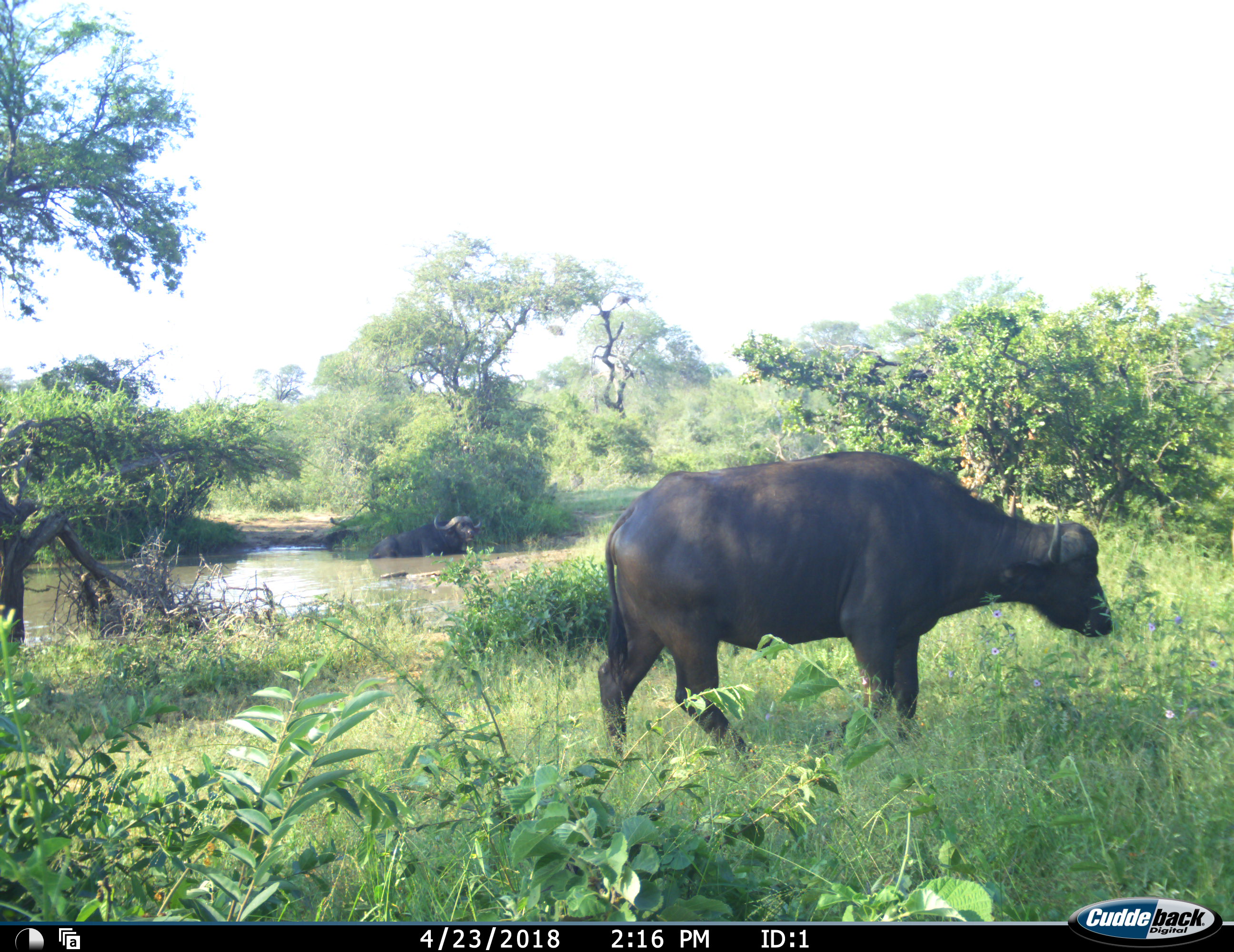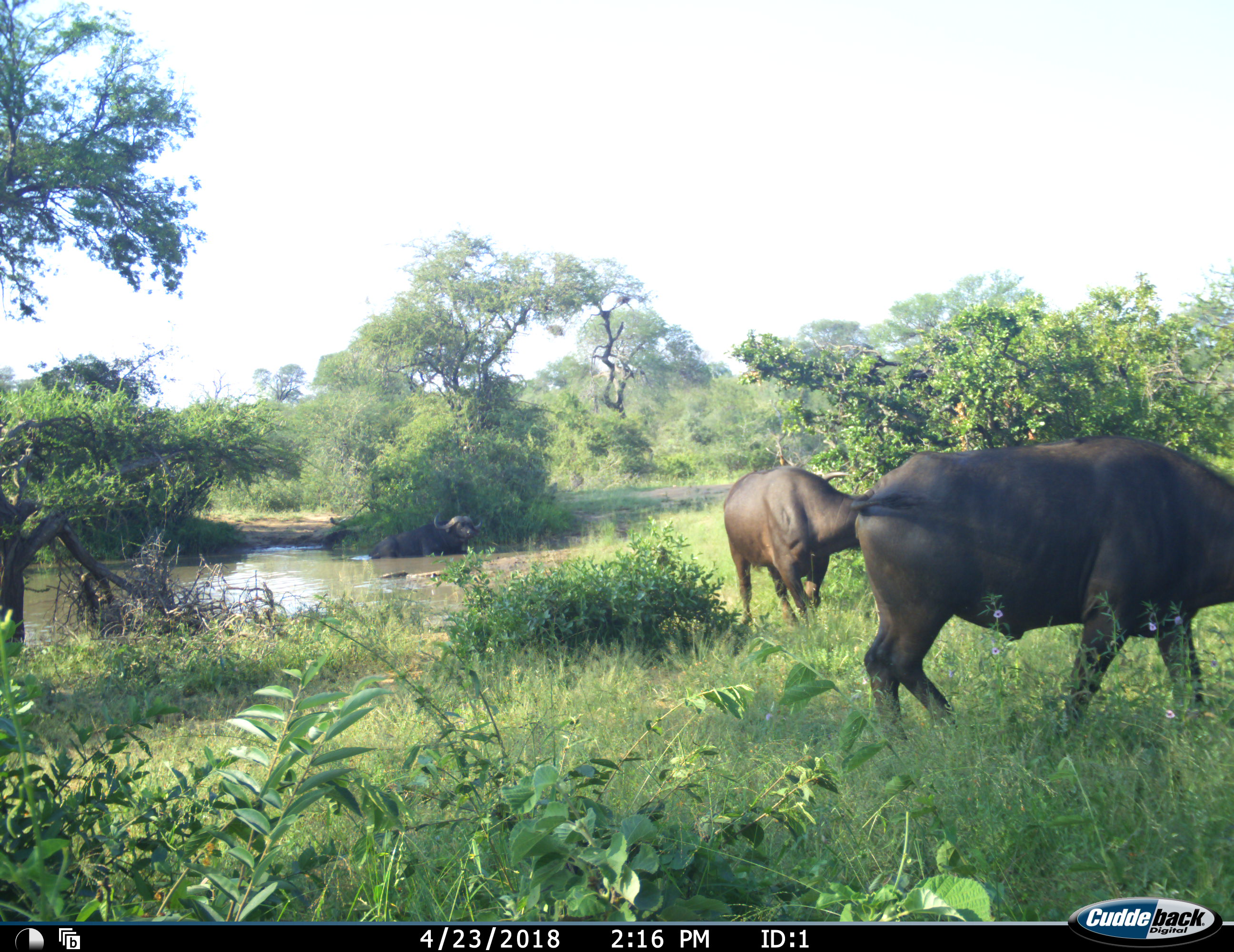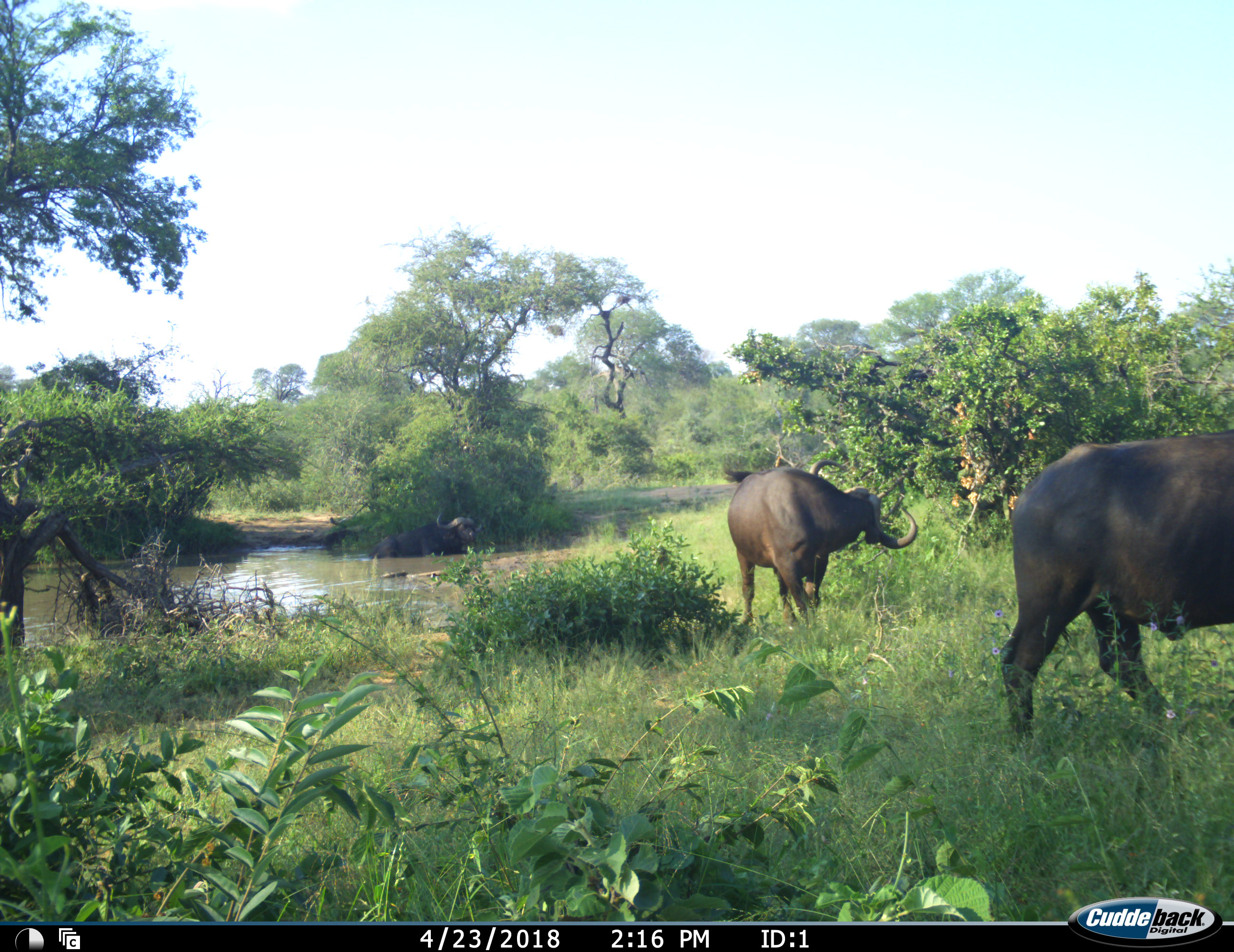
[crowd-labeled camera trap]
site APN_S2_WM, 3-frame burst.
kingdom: Animalia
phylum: Chordata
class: Mammalia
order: Artiodactyla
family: Bovidae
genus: Syncerus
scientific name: Syncerus caffer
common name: african buffalo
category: buffalo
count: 3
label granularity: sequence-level